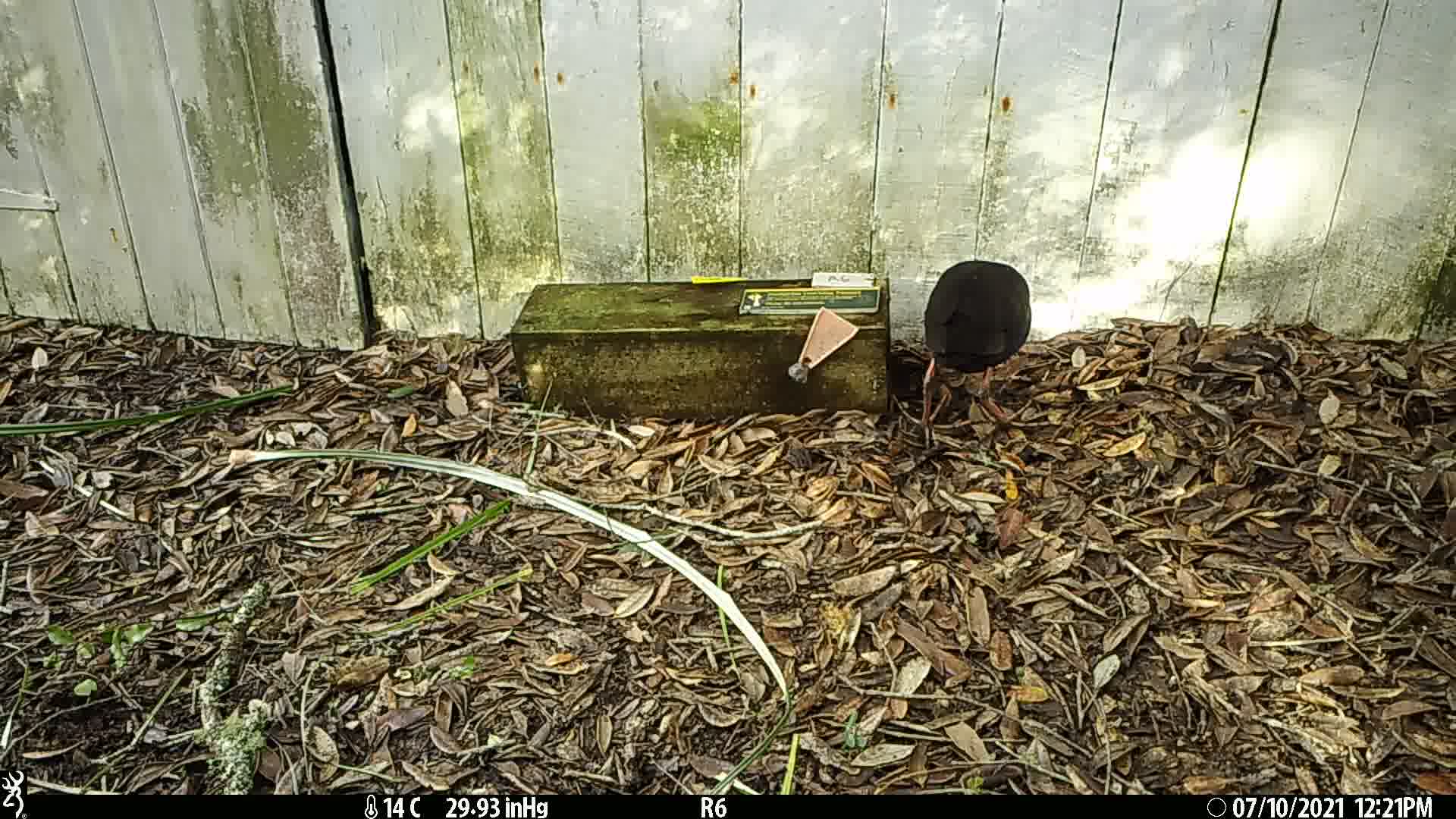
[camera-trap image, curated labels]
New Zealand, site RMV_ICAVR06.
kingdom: Animalia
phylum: Chordata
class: Aves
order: Gruiformes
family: Rallidae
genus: Porphyrio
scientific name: Porphyrio melanotus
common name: australasian swamphen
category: pukeko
Pukeko (australasian swamphen) (Porphyrio melanotus).